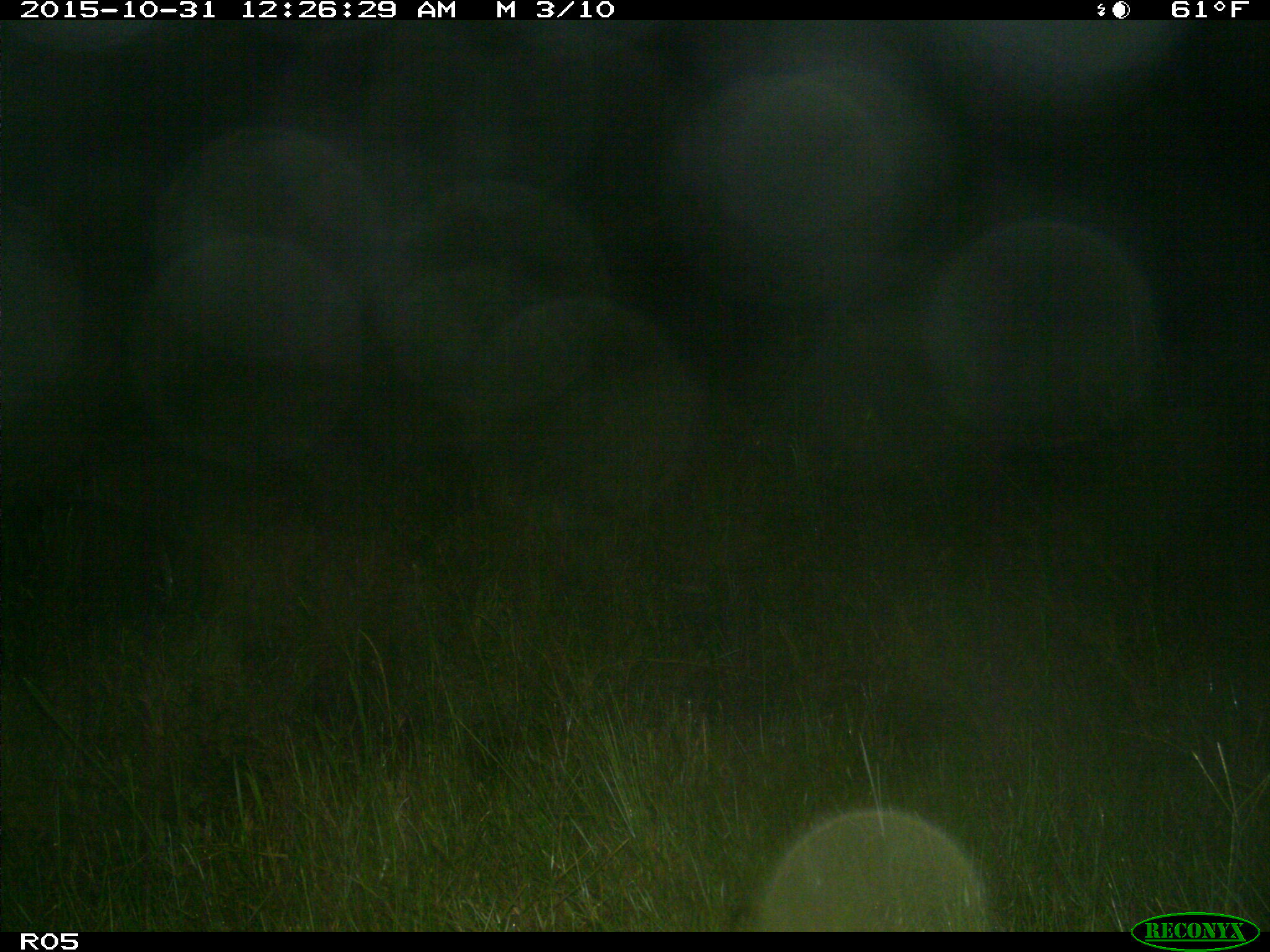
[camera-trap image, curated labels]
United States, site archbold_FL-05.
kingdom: Animalia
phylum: Chordata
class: Mammalia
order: Artiodactyla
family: Suidae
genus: Sus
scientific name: Sus scrofa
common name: wild boar